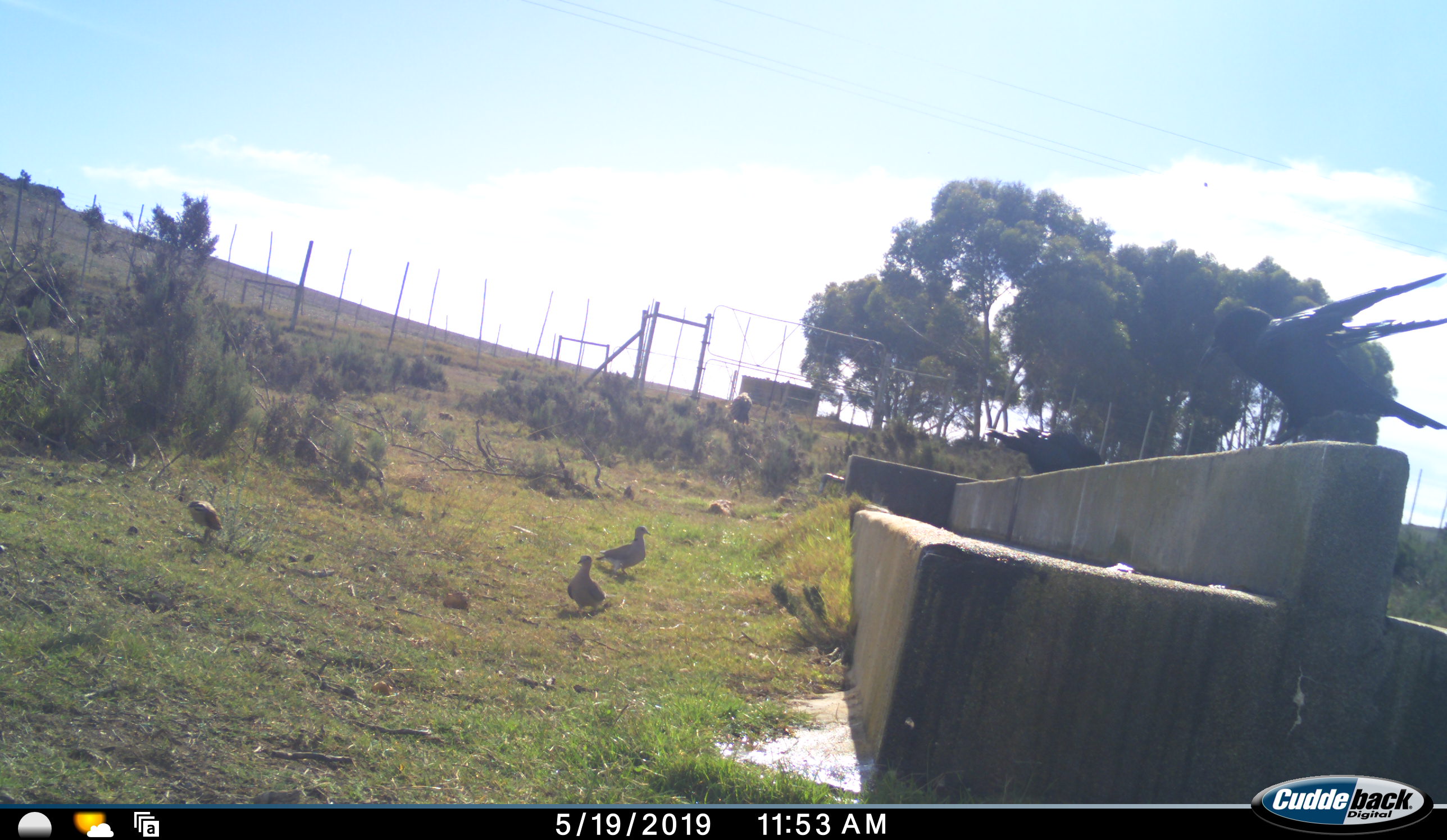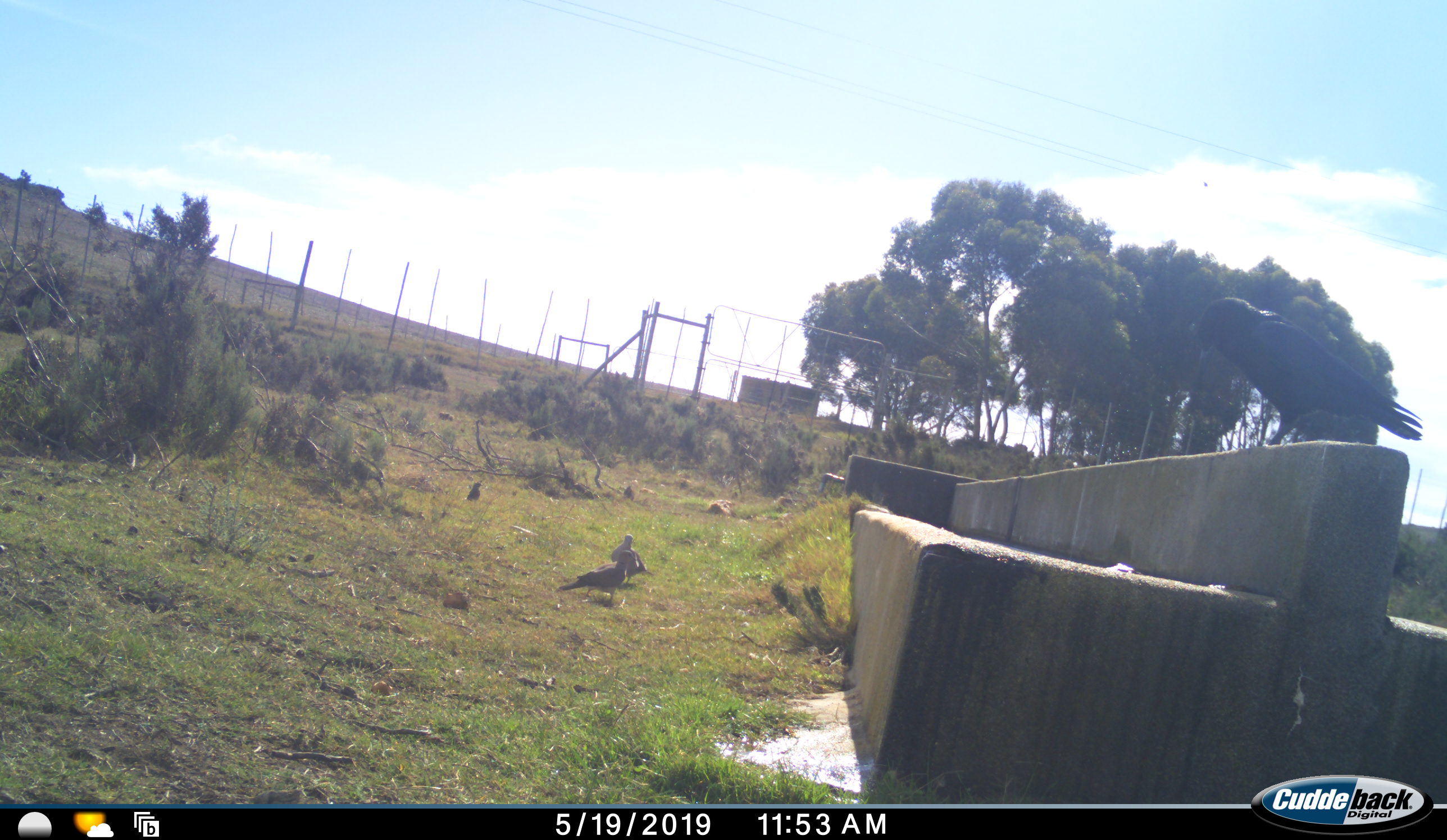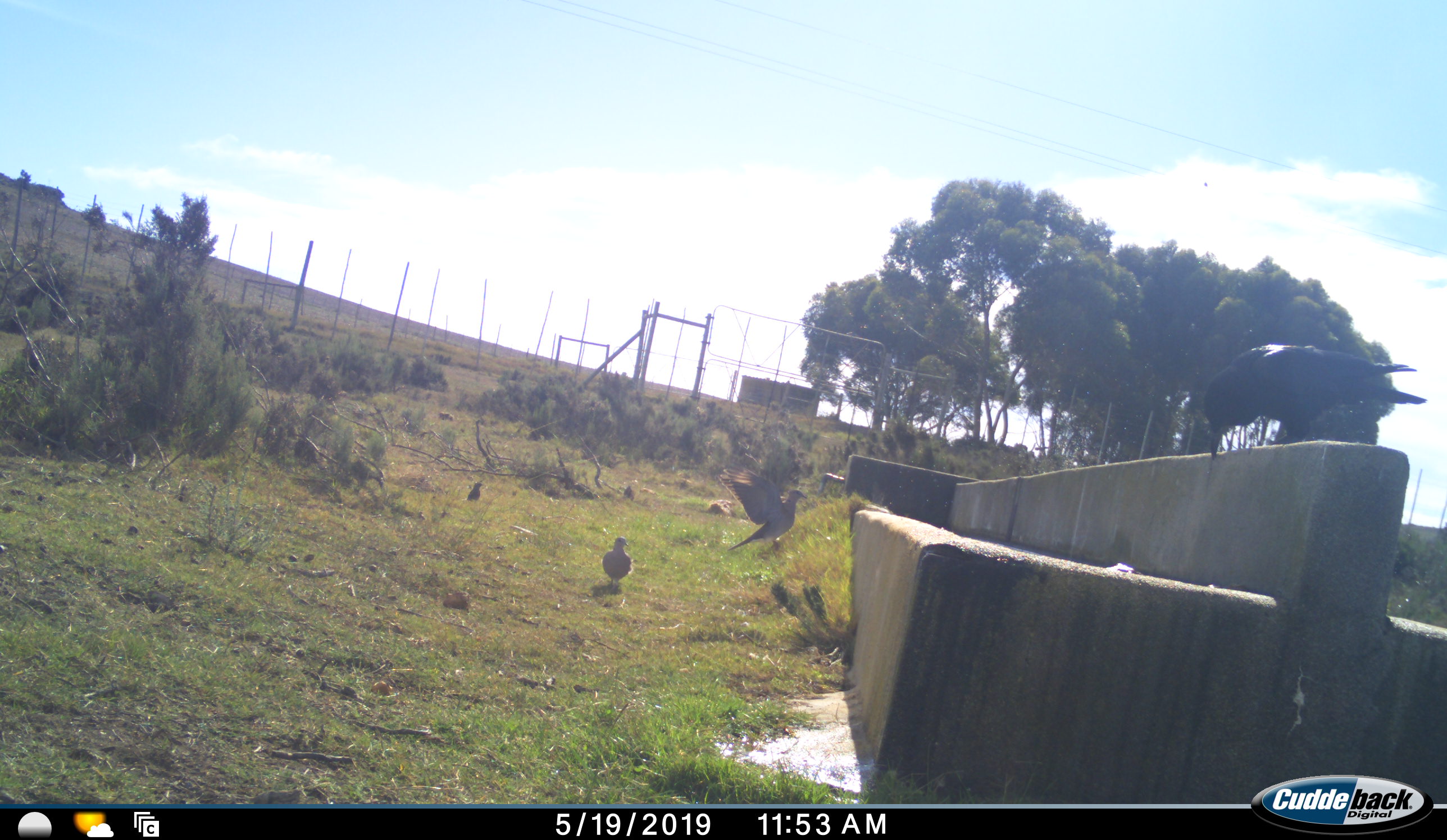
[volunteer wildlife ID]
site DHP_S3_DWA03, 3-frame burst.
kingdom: Animalia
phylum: Chordata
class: Aves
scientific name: Aves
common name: bird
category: birdother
Birdother (bird) (Aves), count 6. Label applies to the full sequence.